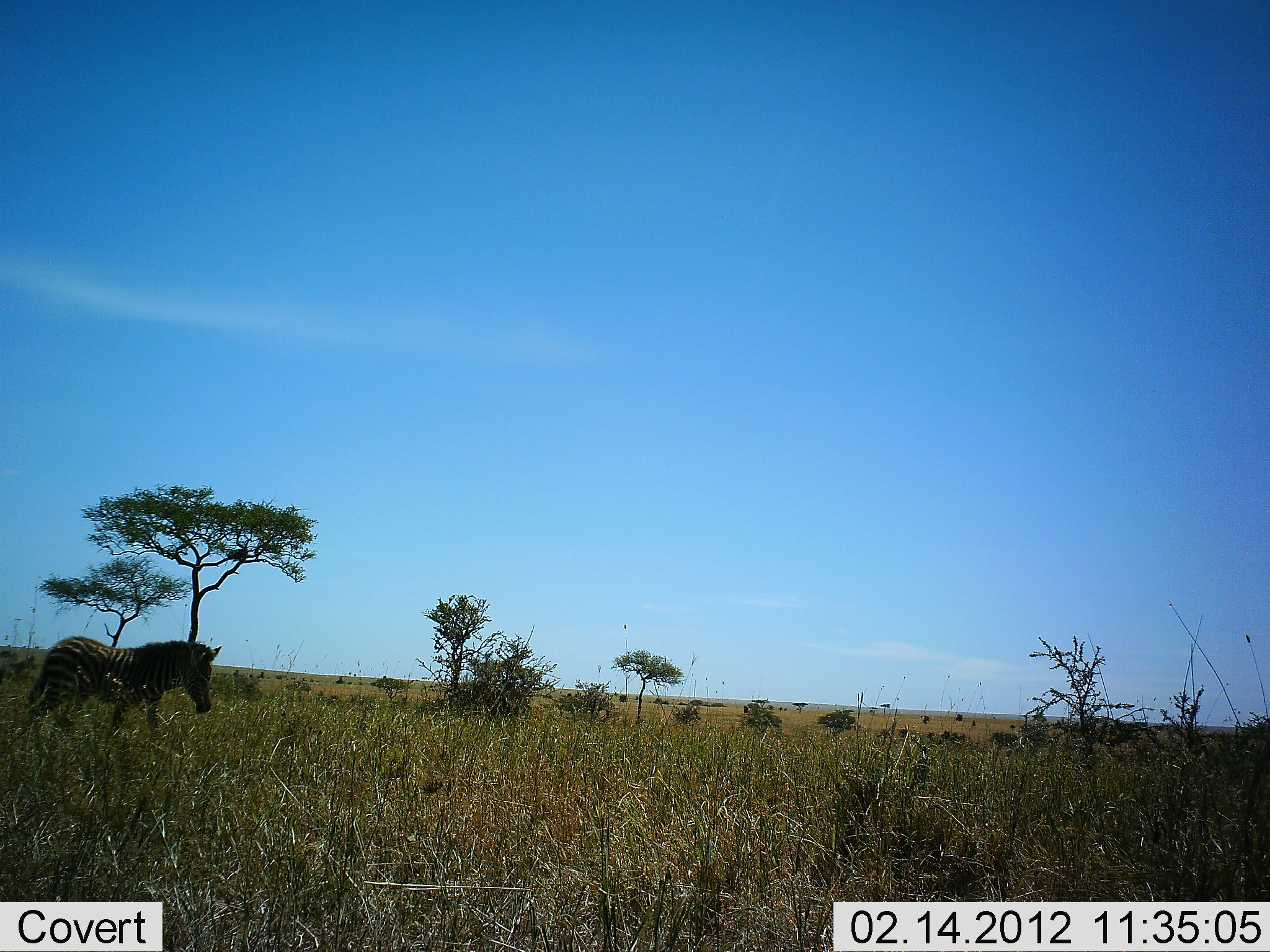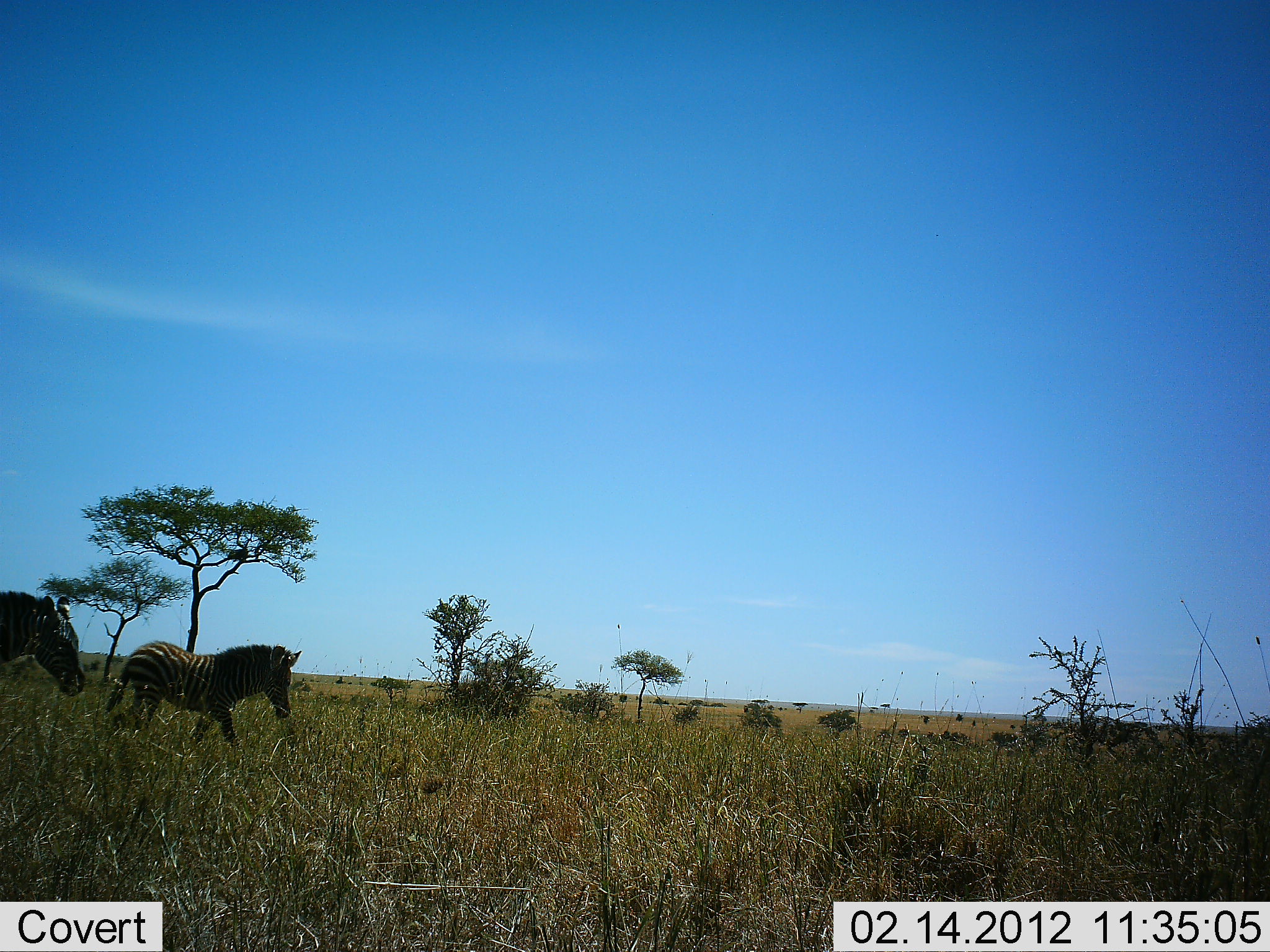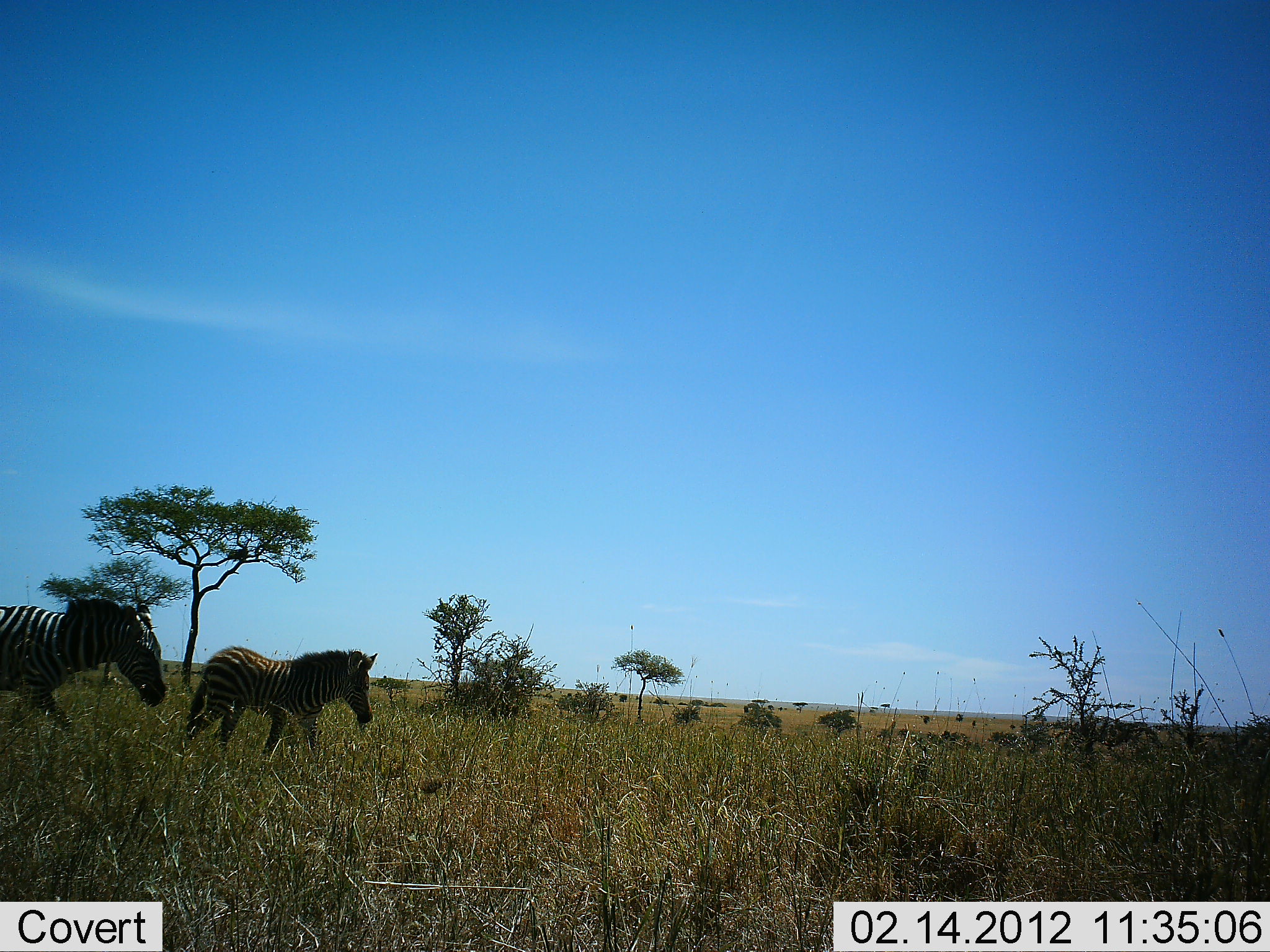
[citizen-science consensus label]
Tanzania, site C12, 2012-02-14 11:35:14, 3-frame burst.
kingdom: Animalia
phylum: Chordata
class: Mammalia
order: Perissodactyla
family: Equidae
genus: Equus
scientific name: Equus quagga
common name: plains zebra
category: zebra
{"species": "zebra (plains zebra) (Equus quagga)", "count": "2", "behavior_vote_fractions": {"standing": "0%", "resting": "0%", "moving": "100%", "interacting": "0%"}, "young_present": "22%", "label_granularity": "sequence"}